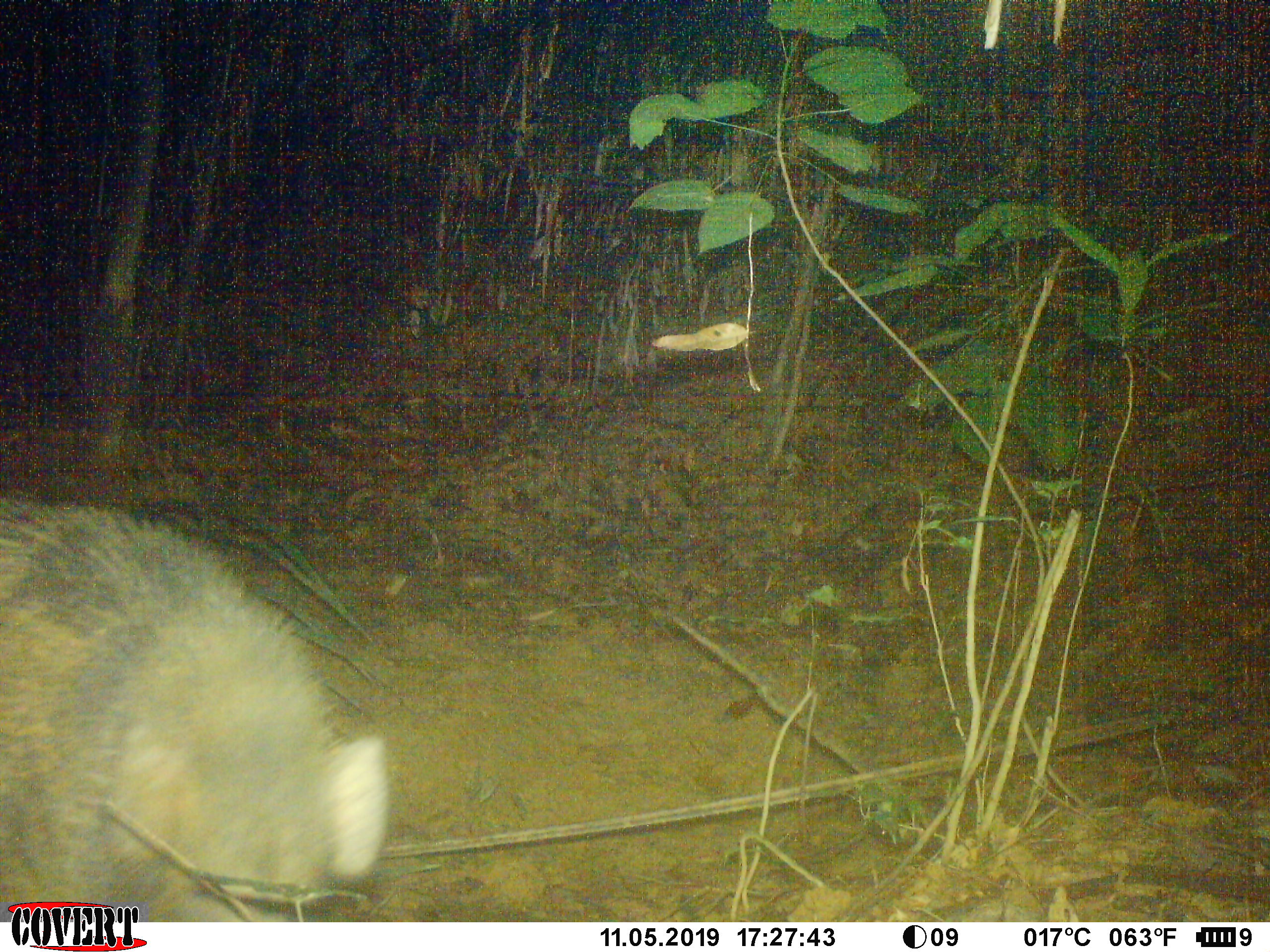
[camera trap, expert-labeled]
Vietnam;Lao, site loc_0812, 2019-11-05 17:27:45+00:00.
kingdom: Animalia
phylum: Chordata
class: Mammalia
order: Artiodactyla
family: Suidae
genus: Sus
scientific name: Sus scrofa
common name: eurasian wild pig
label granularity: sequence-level